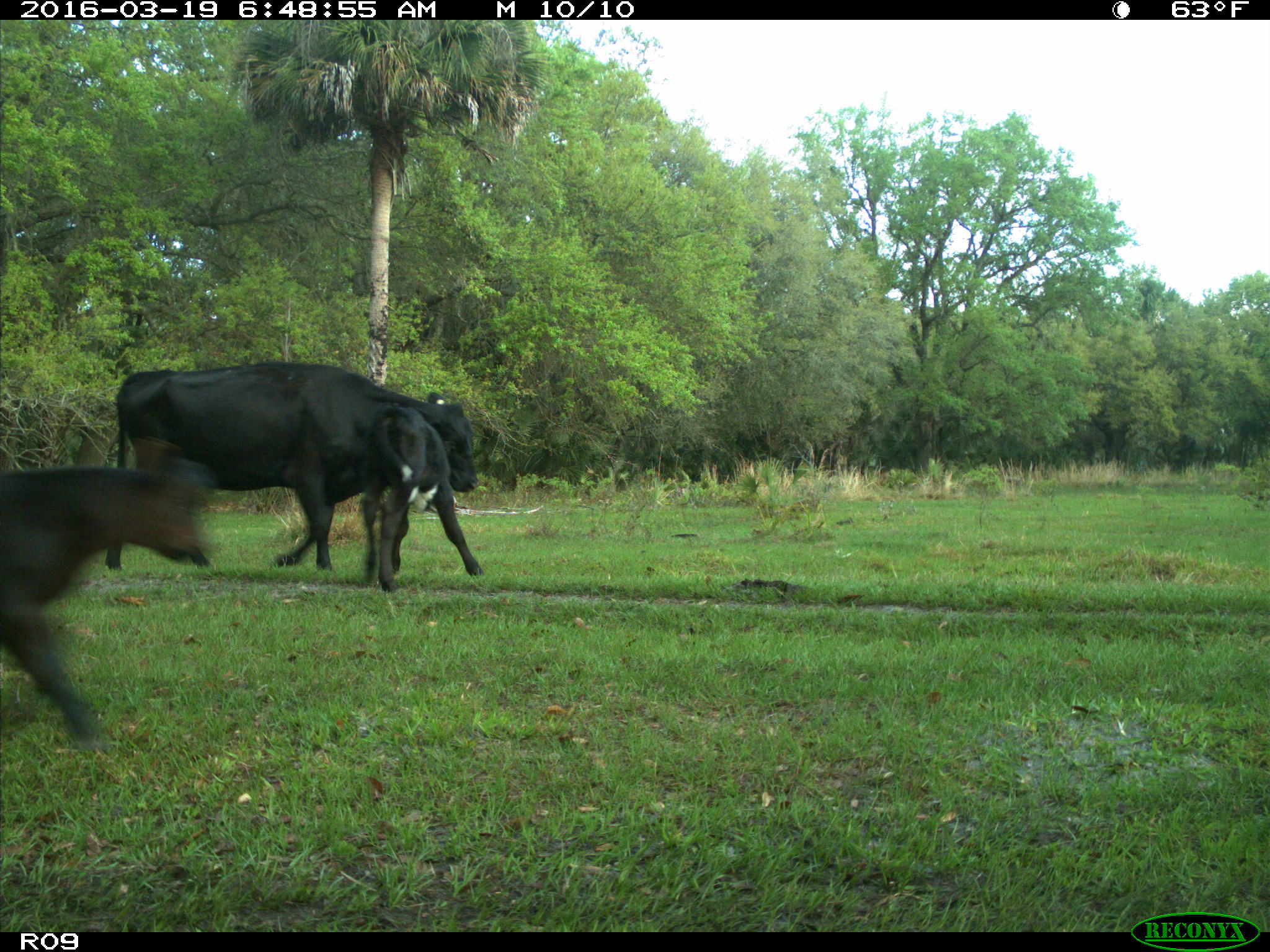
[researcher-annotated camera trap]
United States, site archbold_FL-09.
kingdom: Animalia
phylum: Chordata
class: Mammalia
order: Artiodactyla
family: Bovidae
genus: Bos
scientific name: Bos taurus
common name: domestic cow